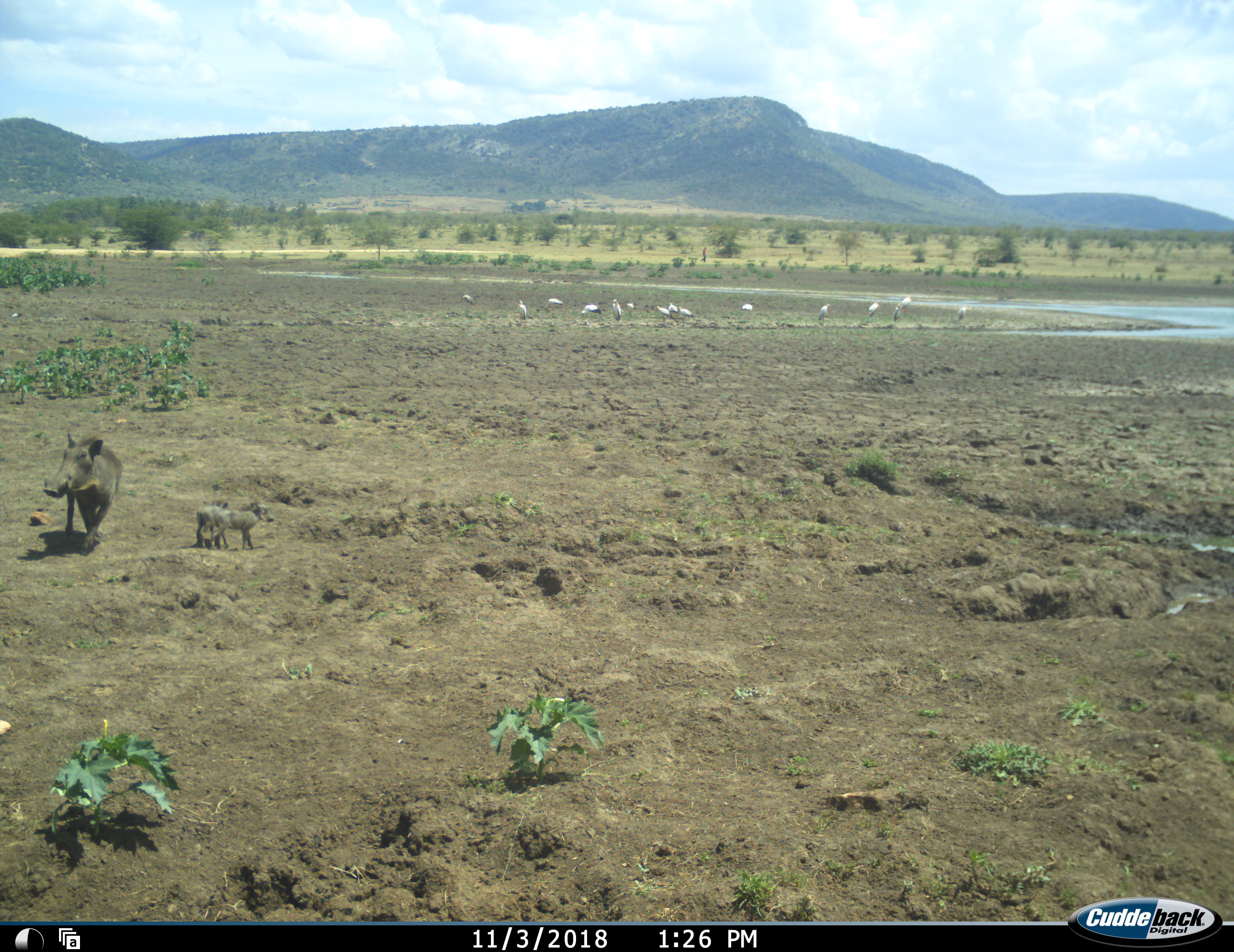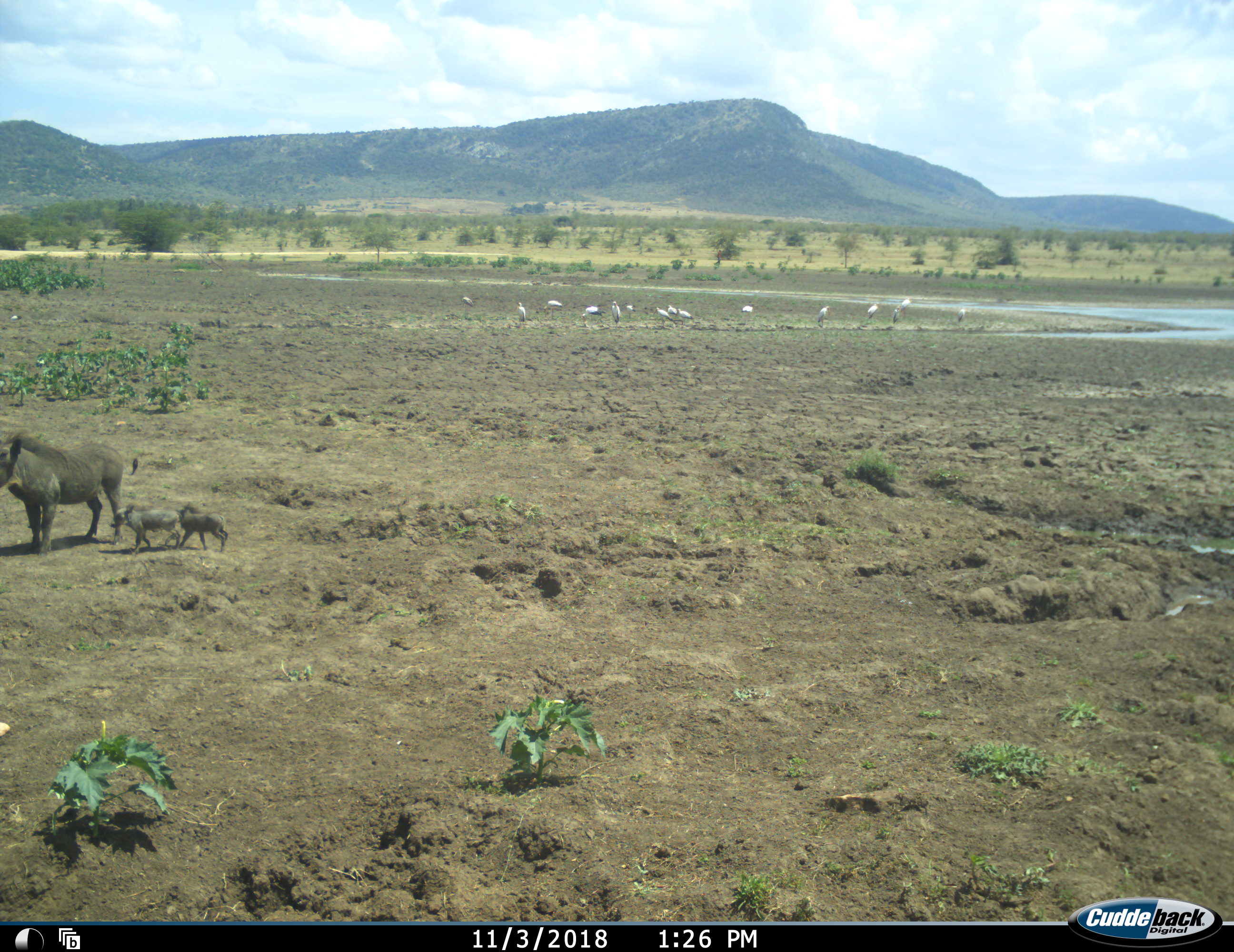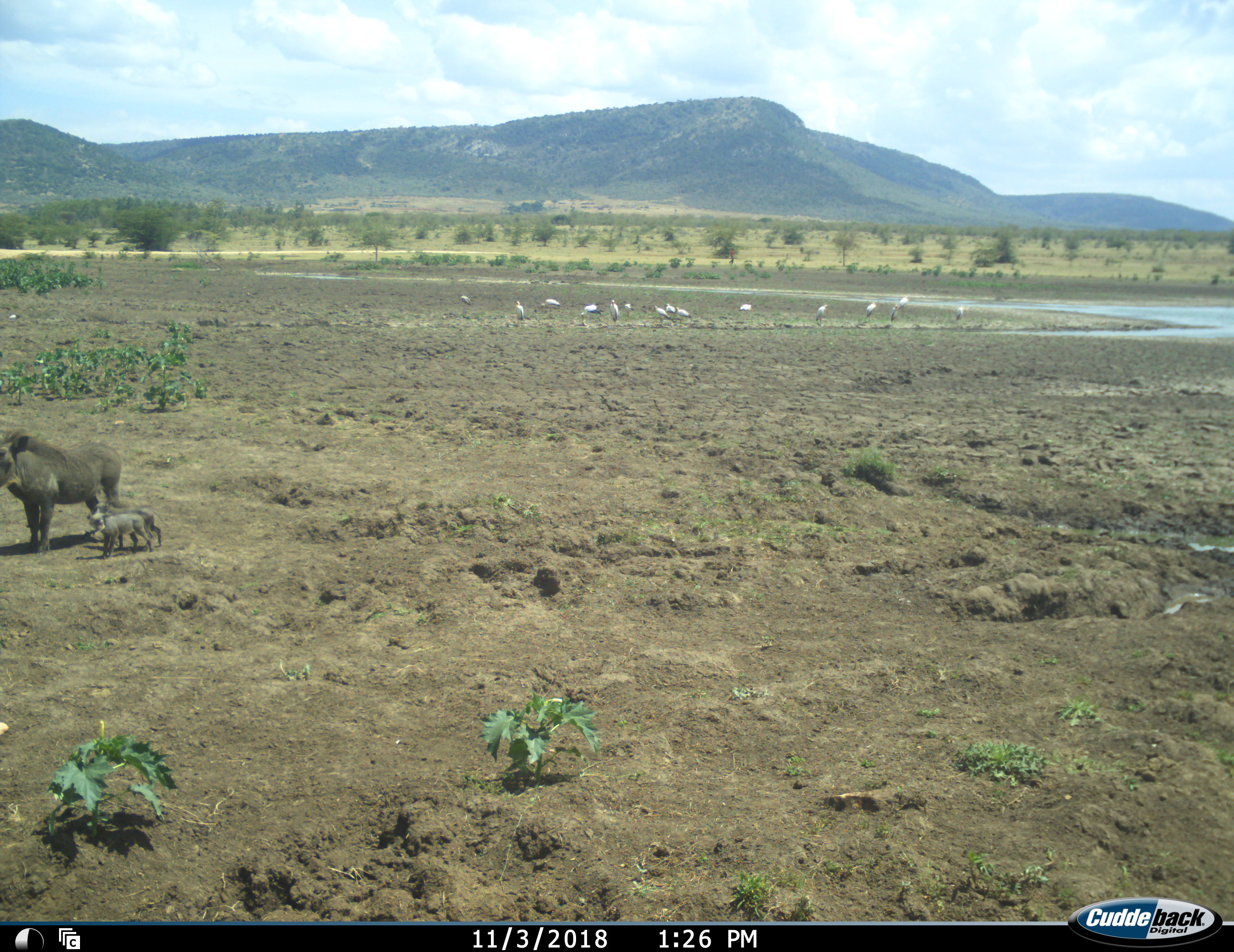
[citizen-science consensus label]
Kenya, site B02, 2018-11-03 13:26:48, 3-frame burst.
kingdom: Animalia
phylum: Chordata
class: Mammalia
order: Artiodactyla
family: Suidae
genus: Phacochoerus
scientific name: Phacochoerus africanus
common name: warthog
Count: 3.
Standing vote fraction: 50%.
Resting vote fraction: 0%.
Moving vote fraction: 75%.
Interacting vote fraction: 12%.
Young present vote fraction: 100%.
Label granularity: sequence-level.